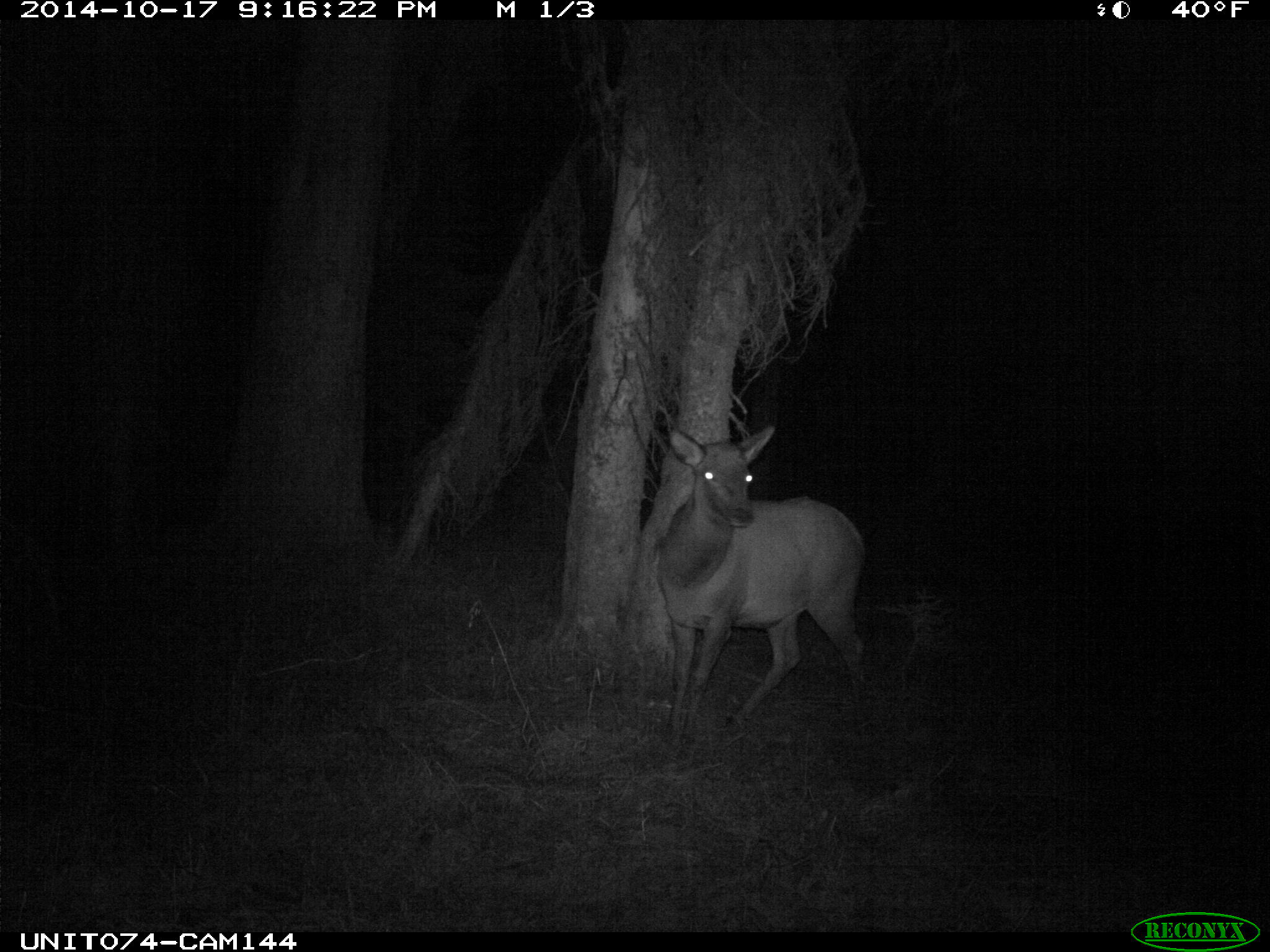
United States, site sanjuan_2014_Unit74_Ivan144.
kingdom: Animalia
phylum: Chordata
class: Mammalia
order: Artiodactyla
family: Cervidae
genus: Cervus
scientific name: Cervus elaphus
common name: red deer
Cervus elaphus (red deer).